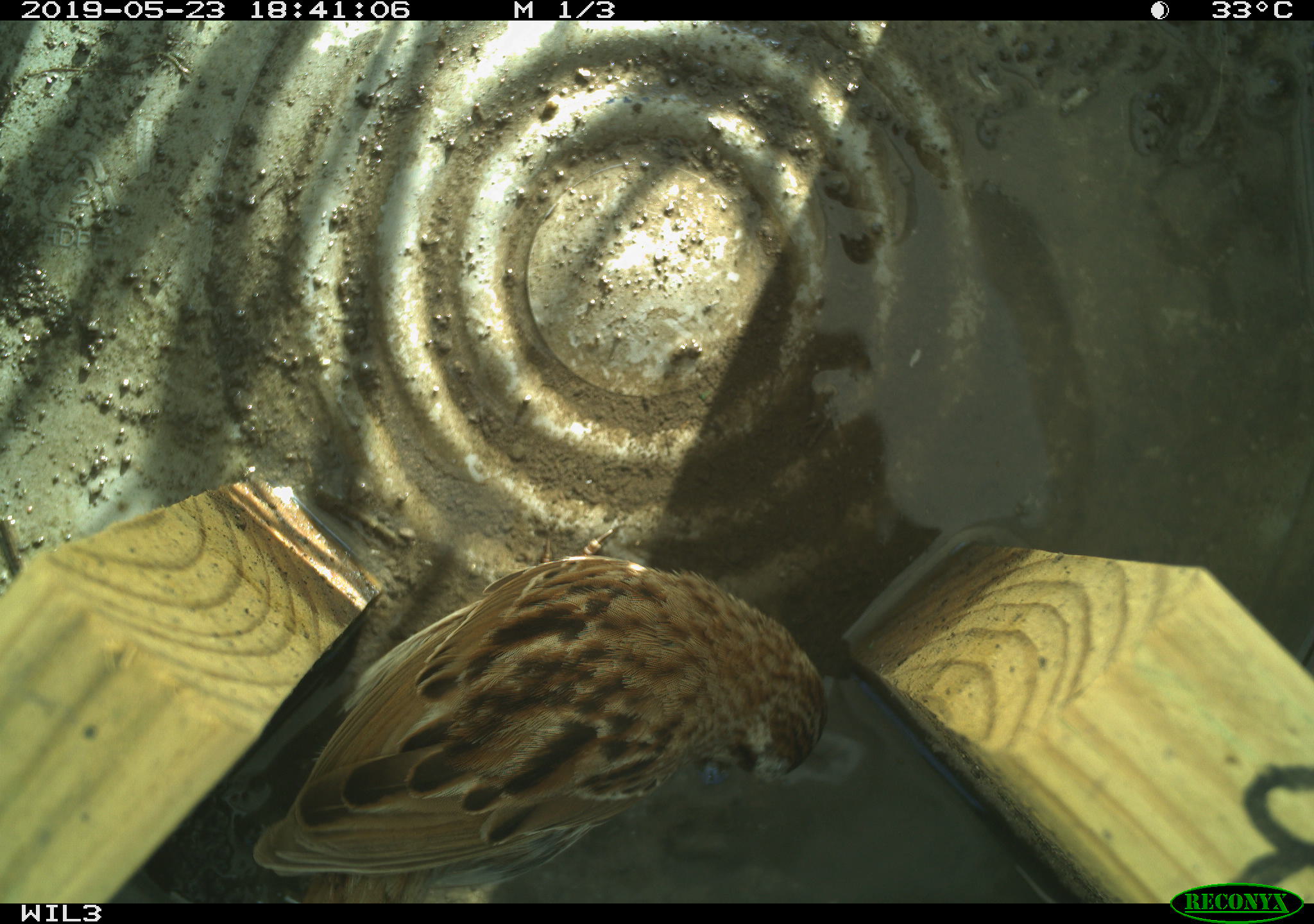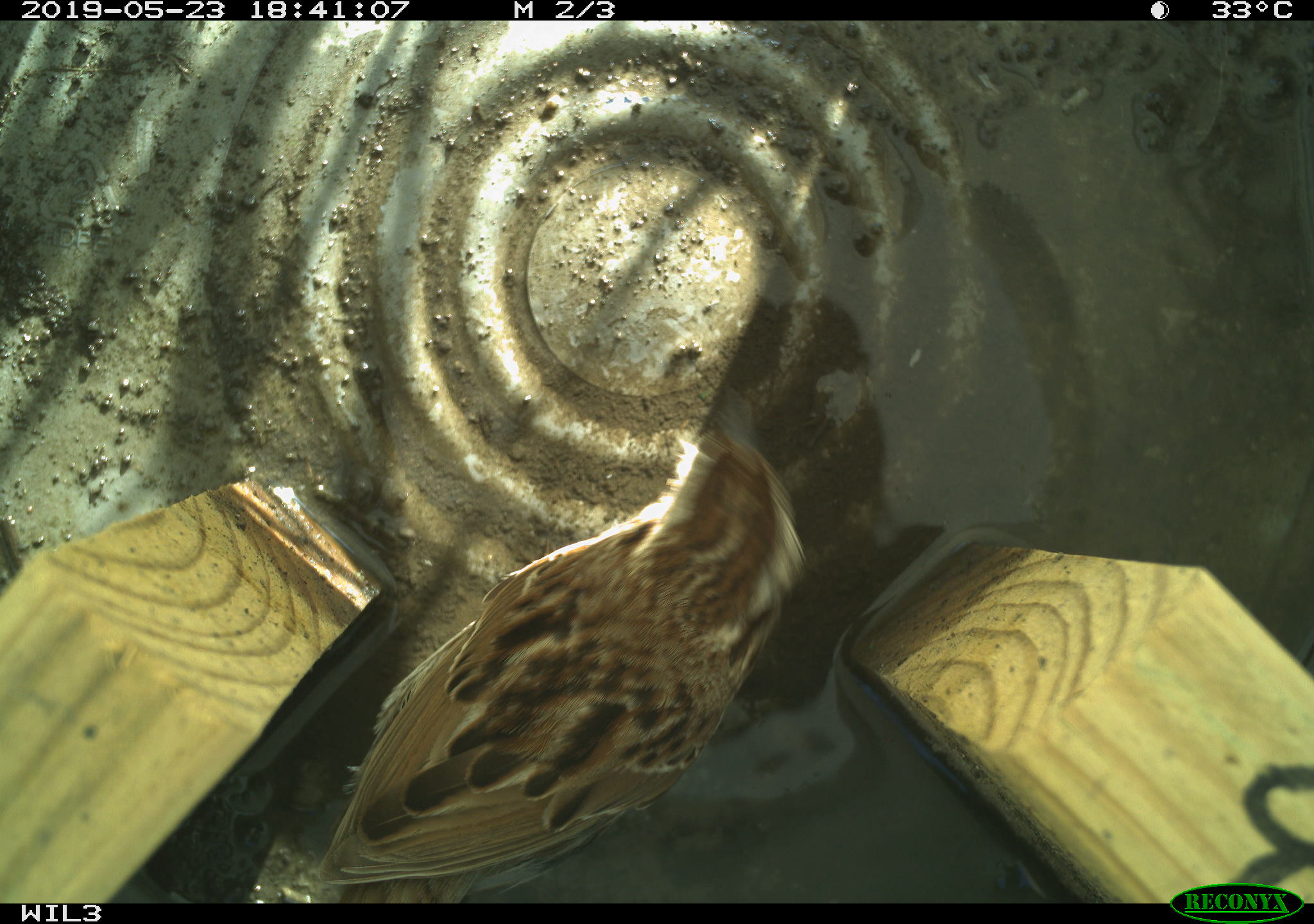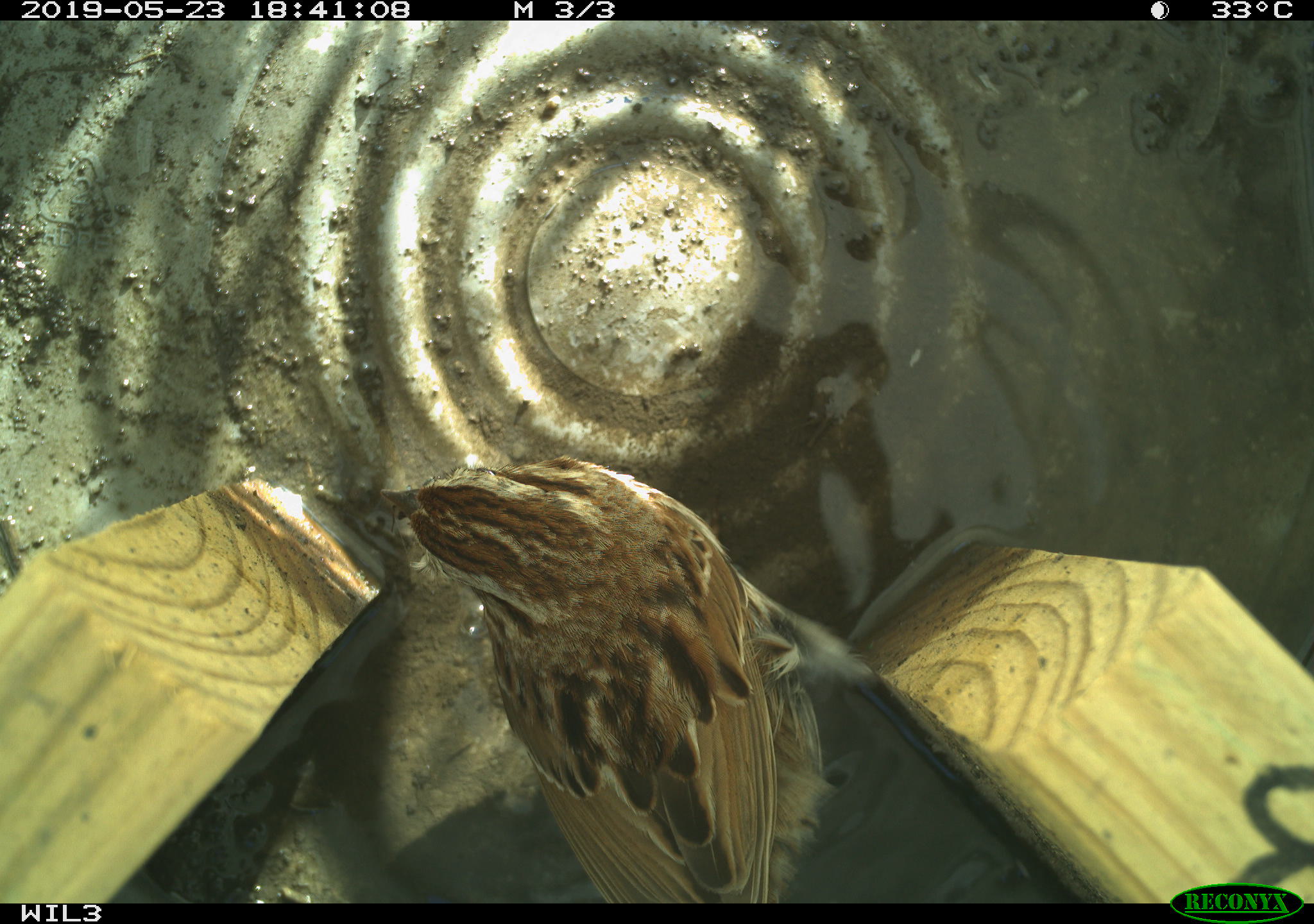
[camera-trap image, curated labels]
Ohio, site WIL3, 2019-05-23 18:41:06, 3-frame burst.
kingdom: Animalia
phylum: Chordata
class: Aves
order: Passeriformes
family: Passerellidae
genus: Melospiza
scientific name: Melospiza melodia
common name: song sparrow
Song sparrow (Melospiza melodia).